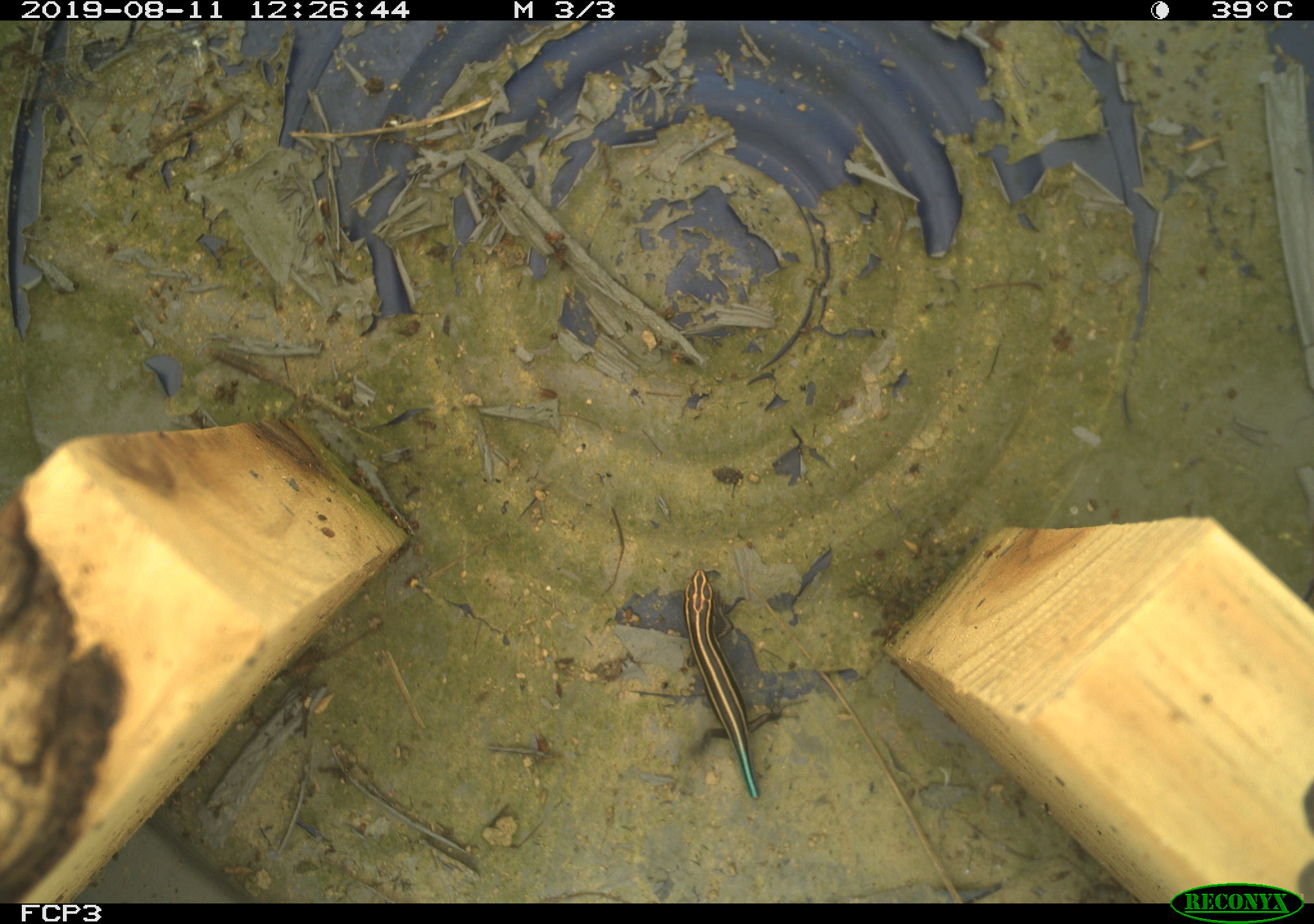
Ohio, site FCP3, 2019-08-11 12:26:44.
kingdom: Animalia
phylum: Chordata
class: Reptilia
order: Squamata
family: Scincidae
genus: Plestiodon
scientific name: Plestiodon fasciatus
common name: common five-lined skink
Common five-lined skink (Plestiodon fasciatus).